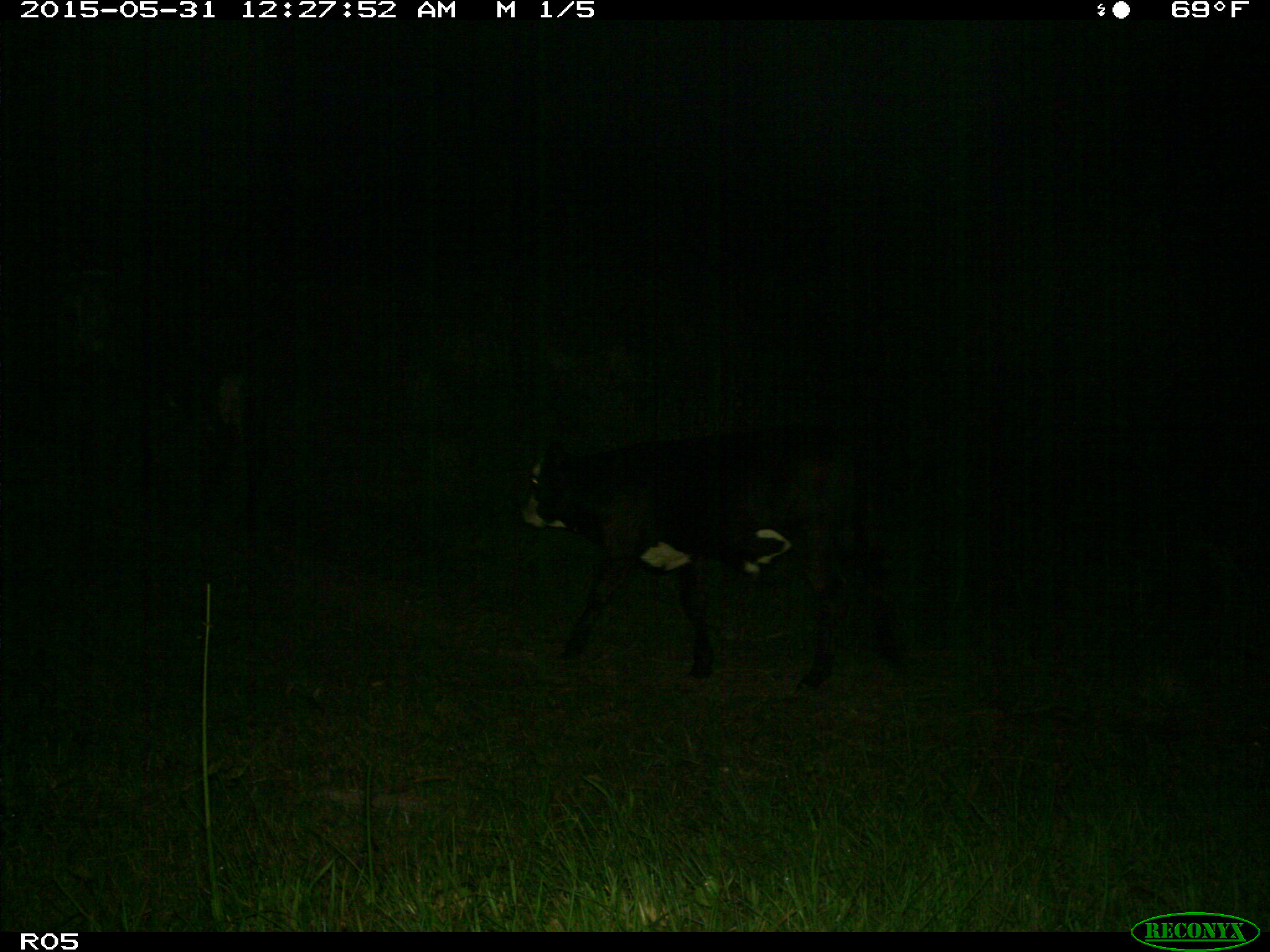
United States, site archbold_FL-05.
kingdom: Animalia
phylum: Chordata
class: Mammalia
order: Artiodactyla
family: Bovidae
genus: Bos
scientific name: Bos taurus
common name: domestic cow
Bos taurus (domestic cow).